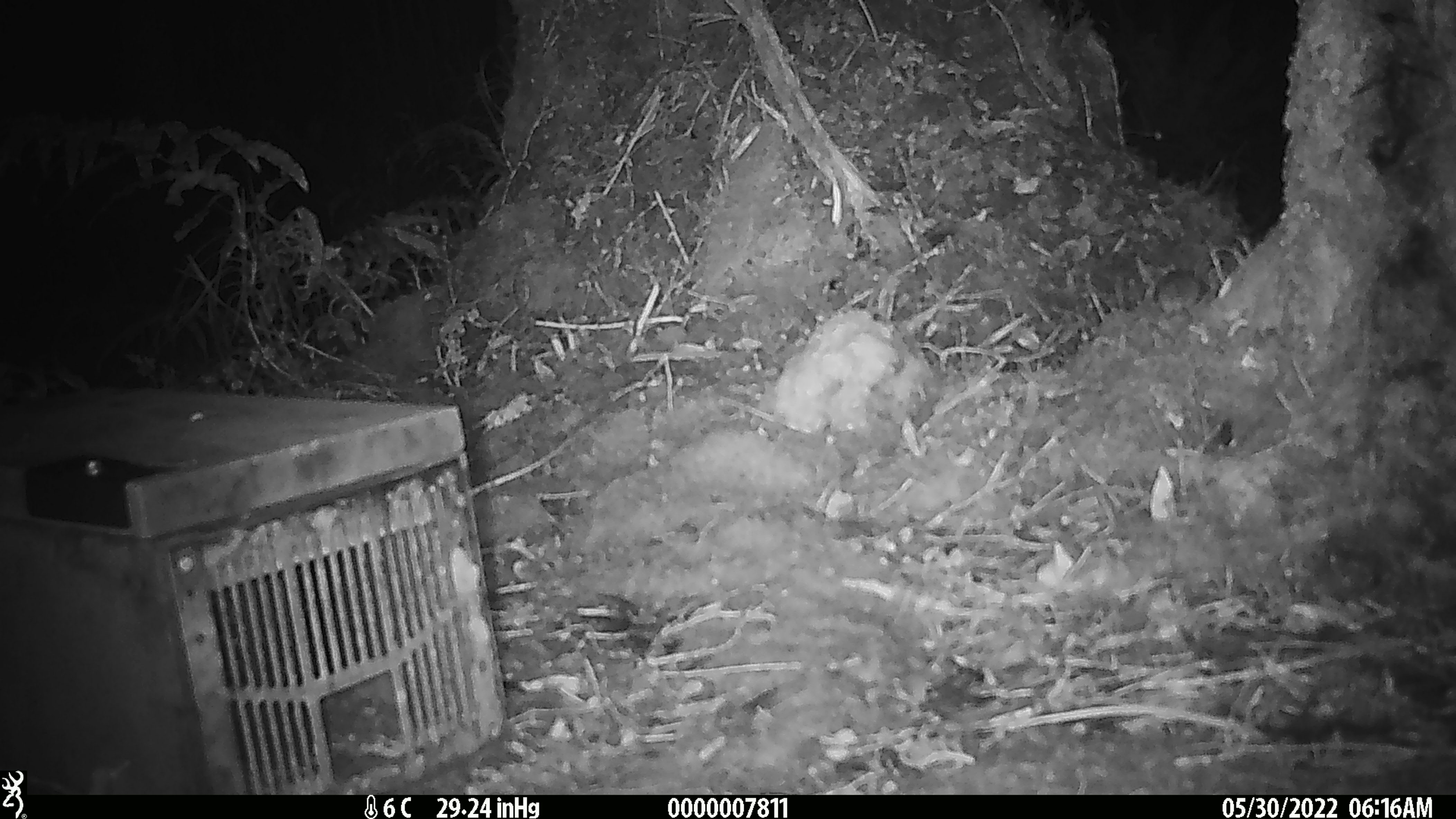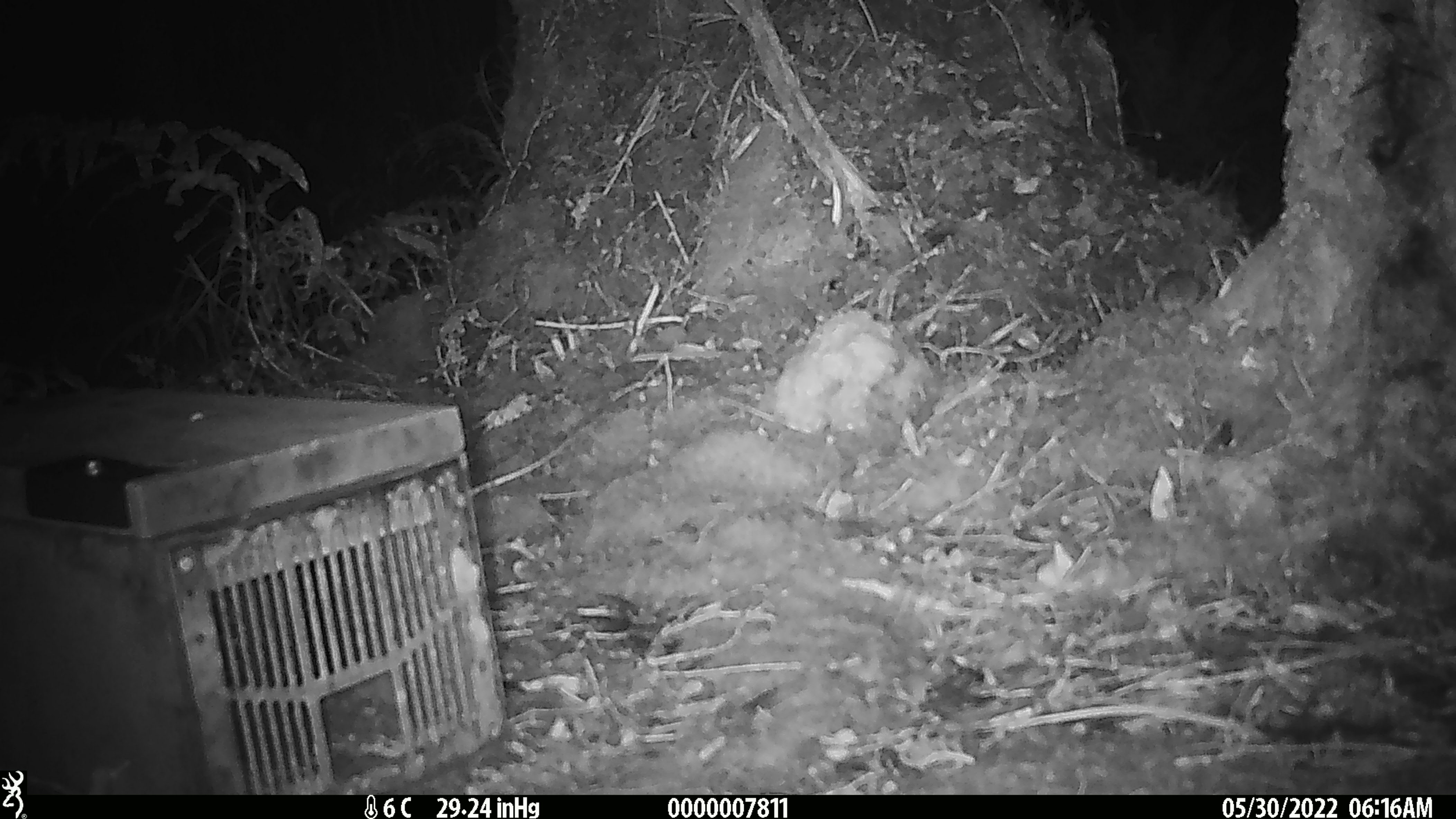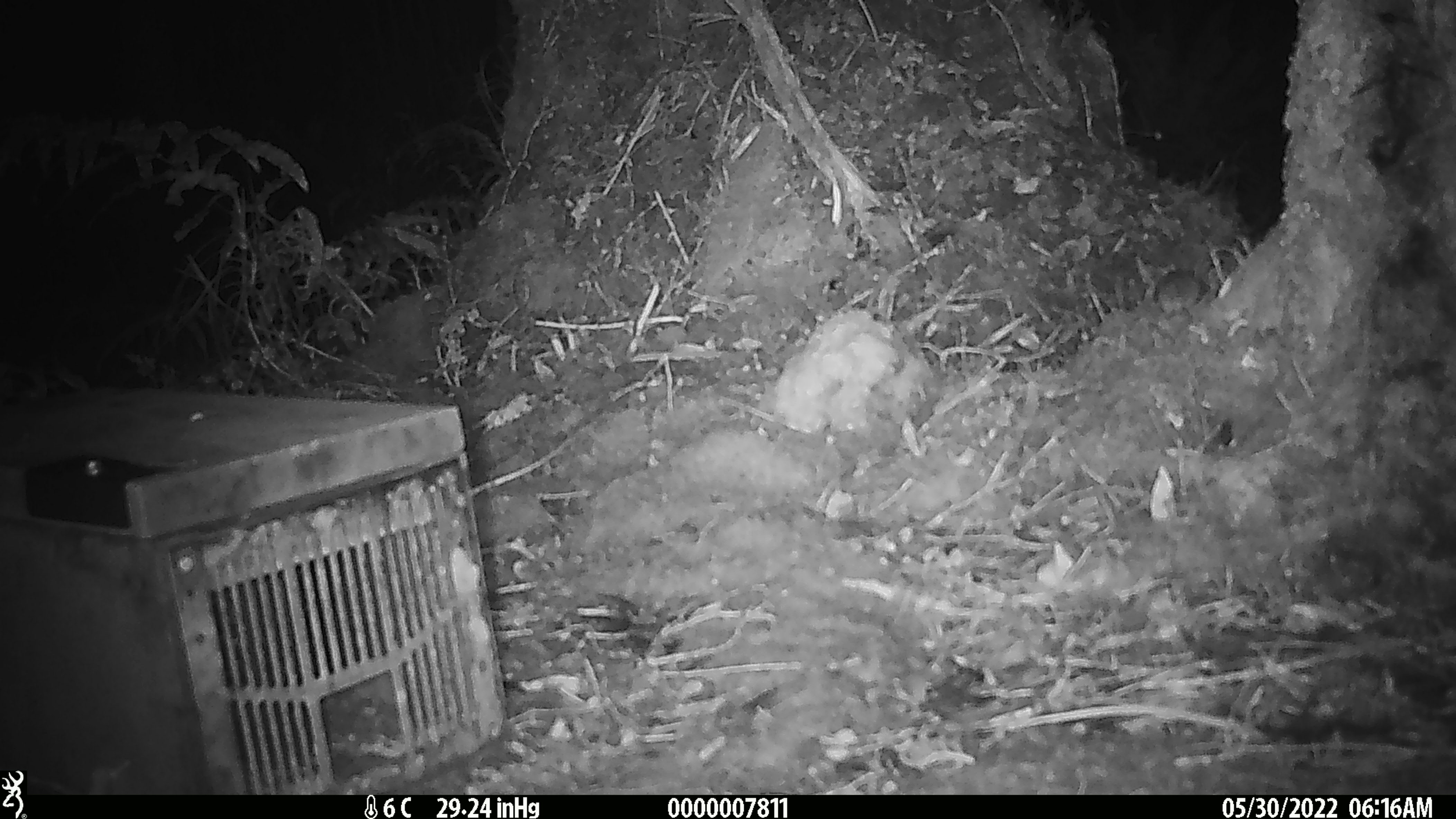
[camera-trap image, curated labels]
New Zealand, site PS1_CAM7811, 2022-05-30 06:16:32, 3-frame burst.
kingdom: Animalia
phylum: Chordata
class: Mammalia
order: Rodentia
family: Muridae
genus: Mus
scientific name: Mus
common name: mouse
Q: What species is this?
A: Mouse (Mus).